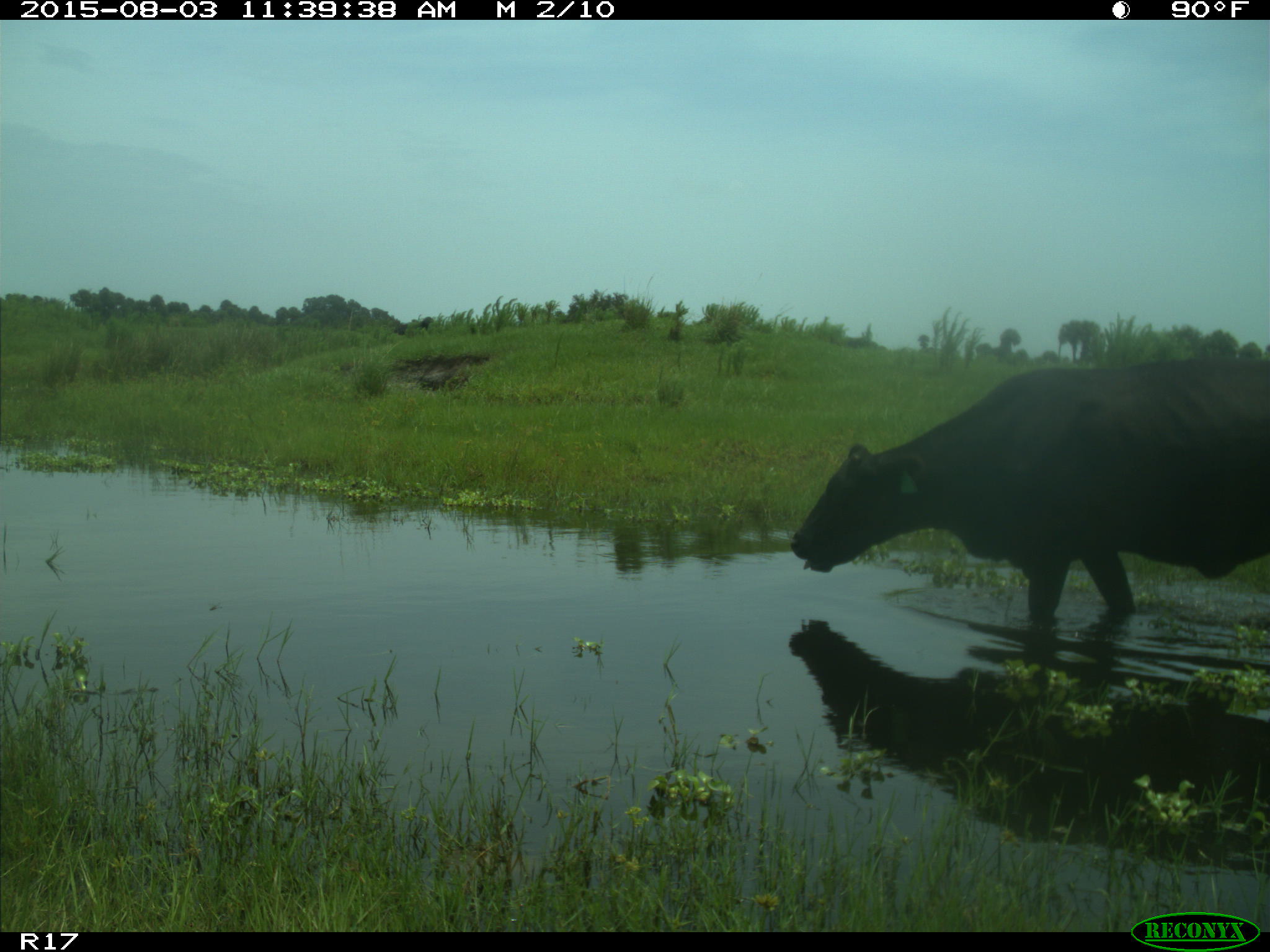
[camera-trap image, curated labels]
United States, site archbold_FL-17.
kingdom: Animalia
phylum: Chordata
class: Mammalia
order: Artiodactyla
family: Bovidae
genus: Bos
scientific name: Bos taurus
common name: domestic cow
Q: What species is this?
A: Bos taurus (domestic cow).